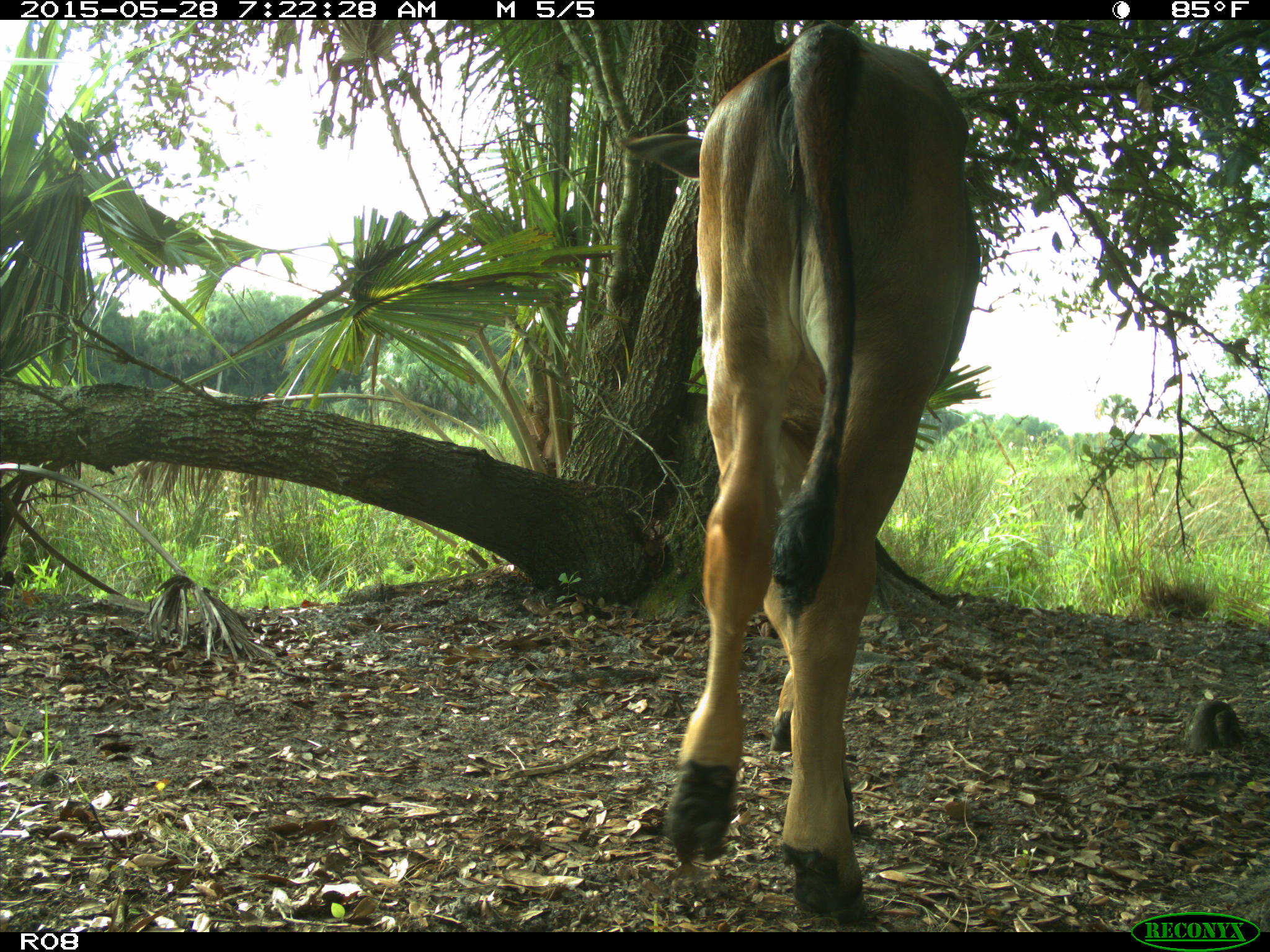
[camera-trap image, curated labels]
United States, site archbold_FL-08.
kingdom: Animalia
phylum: Chordata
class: Mammalia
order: Artiodactyla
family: Bovidae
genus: Bos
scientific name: Bos taurus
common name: domestic cow